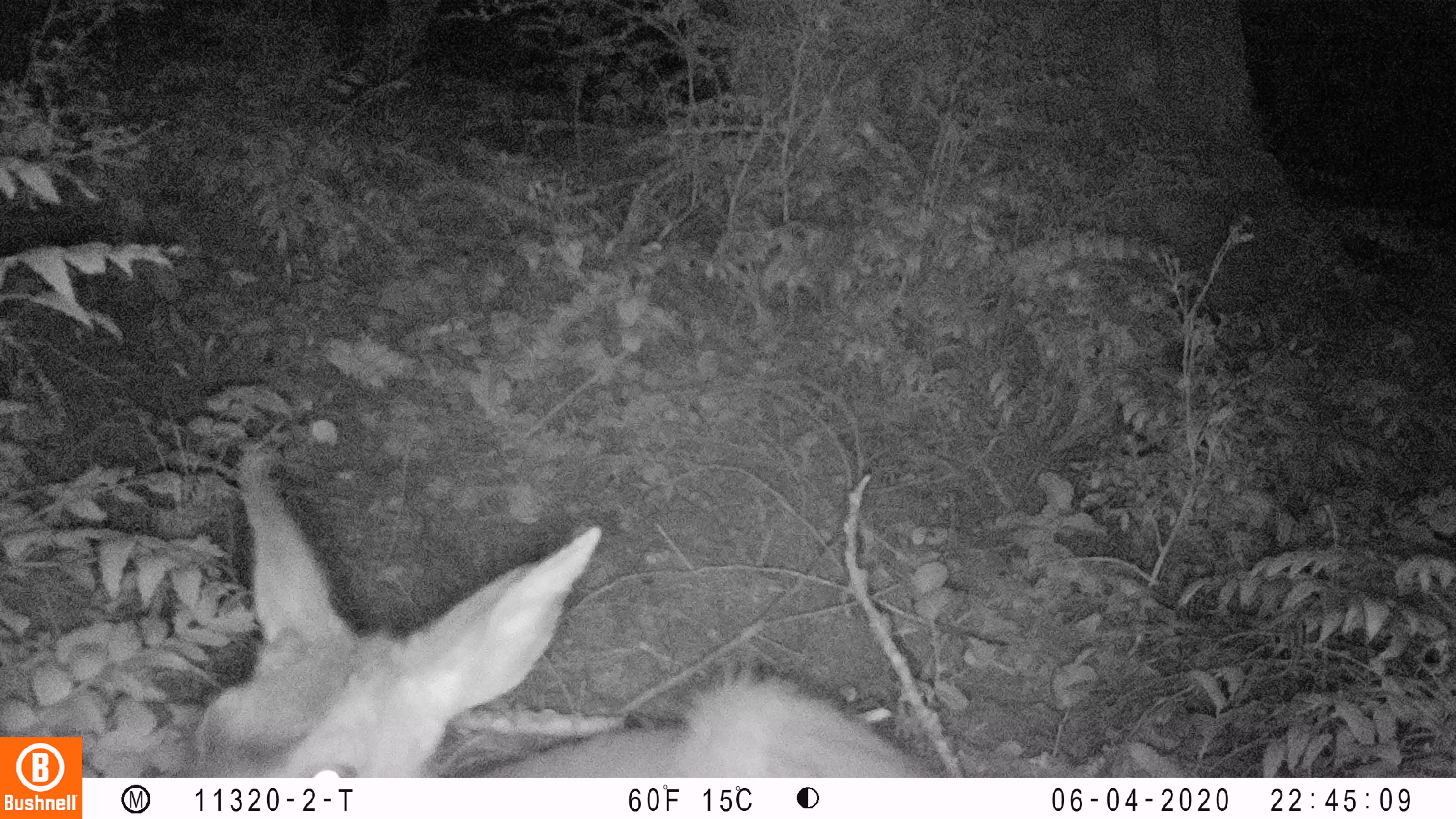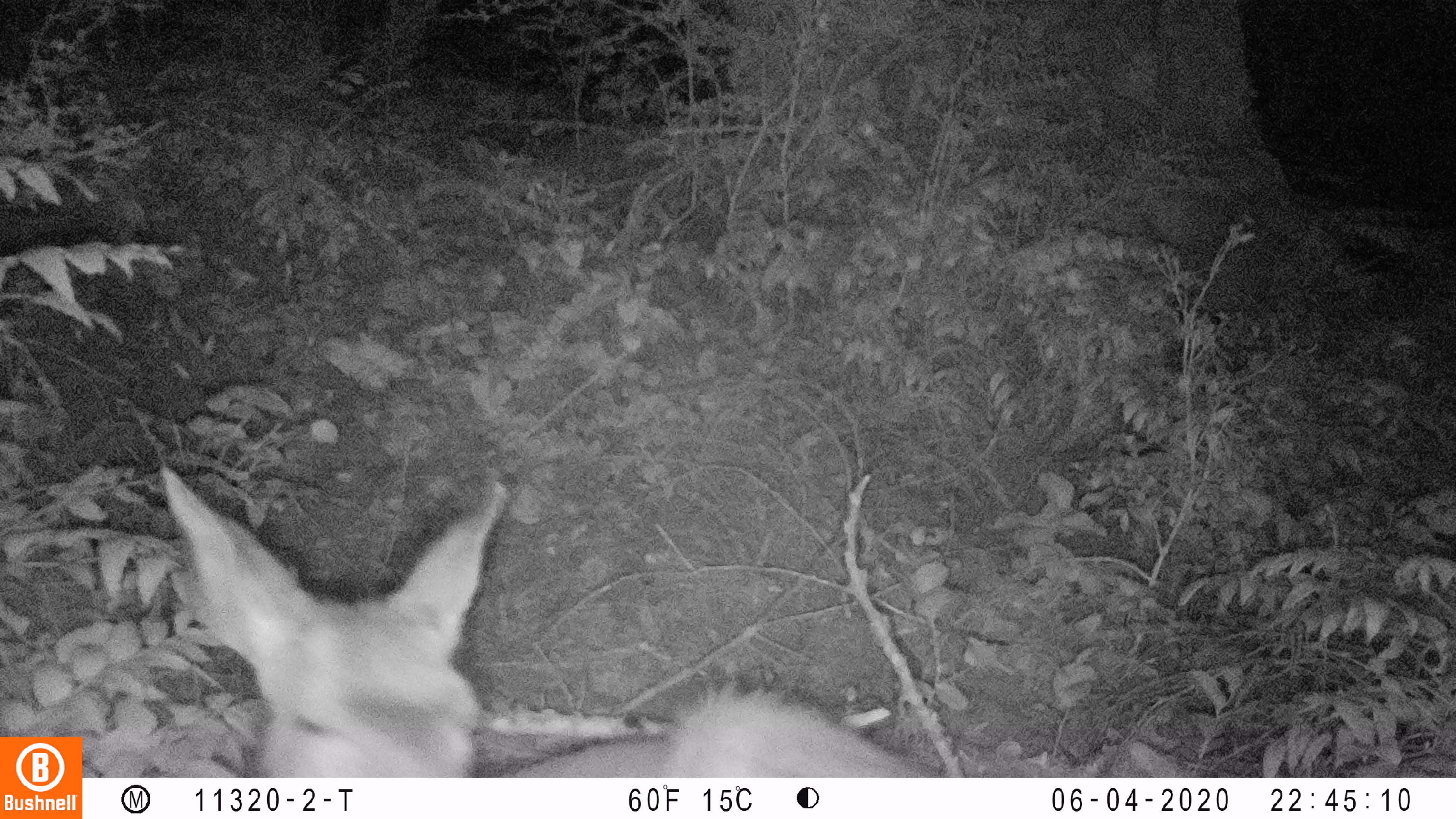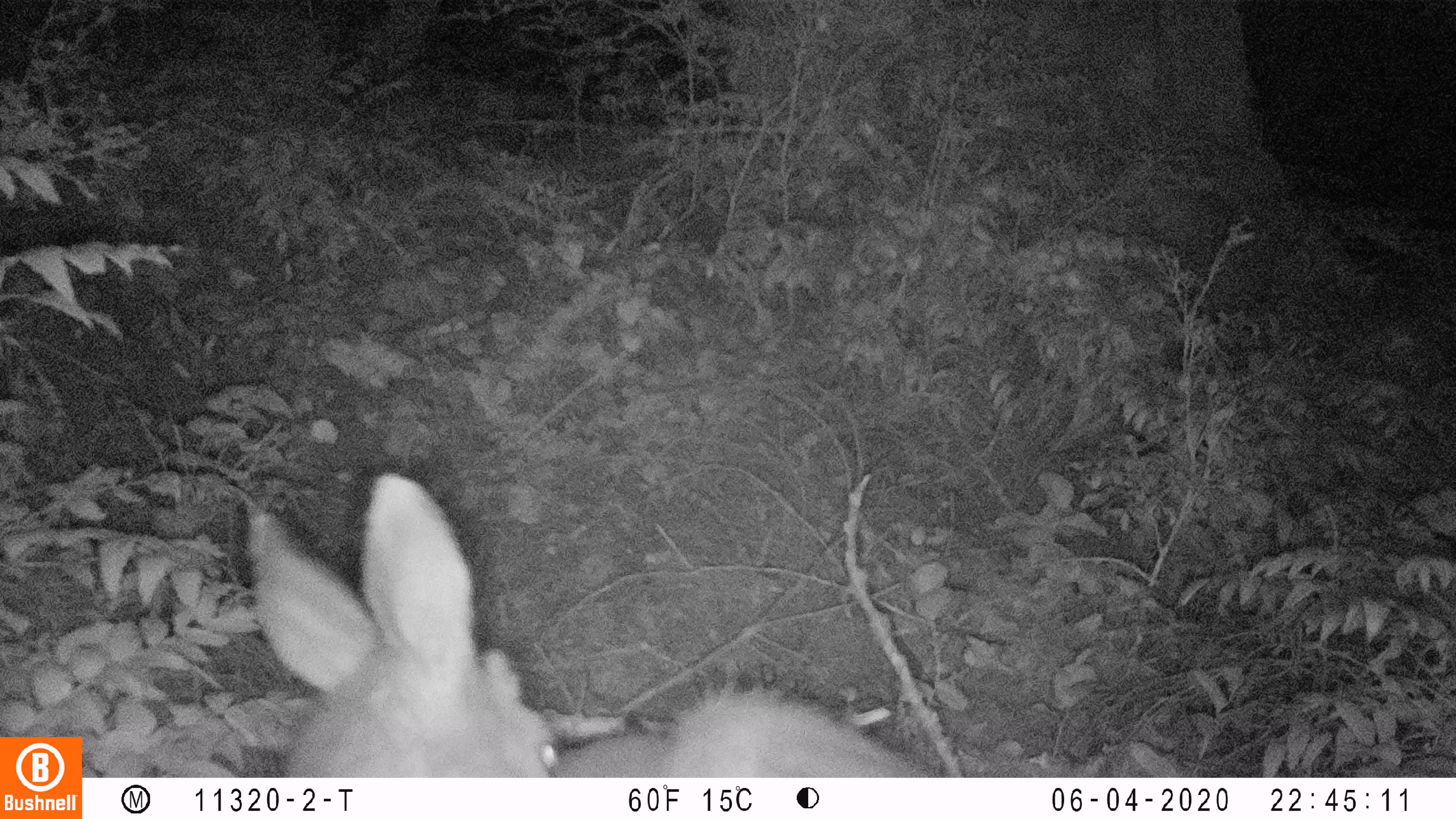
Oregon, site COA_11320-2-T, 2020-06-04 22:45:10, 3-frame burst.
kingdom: Animalia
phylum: Chordata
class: Mammalia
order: Artiodactyla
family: Cervidae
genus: Odocoileus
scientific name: Odocoileus hemionus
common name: black-tailed deer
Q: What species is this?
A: Black-tailed deer (Odocoileus hemionus).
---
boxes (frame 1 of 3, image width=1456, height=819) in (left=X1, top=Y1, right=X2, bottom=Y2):
black-tailed deer: (left=181, top=435, right=945, bottom=774)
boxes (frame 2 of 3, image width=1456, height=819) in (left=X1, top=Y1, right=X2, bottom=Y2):
black-tailed deer: (left=148, top=457, right=939, bottom=776)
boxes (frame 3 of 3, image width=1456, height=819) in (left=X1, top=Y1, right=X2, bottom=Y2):
black-tailed deer: (left=230, top=465, right=929, bottom=772)